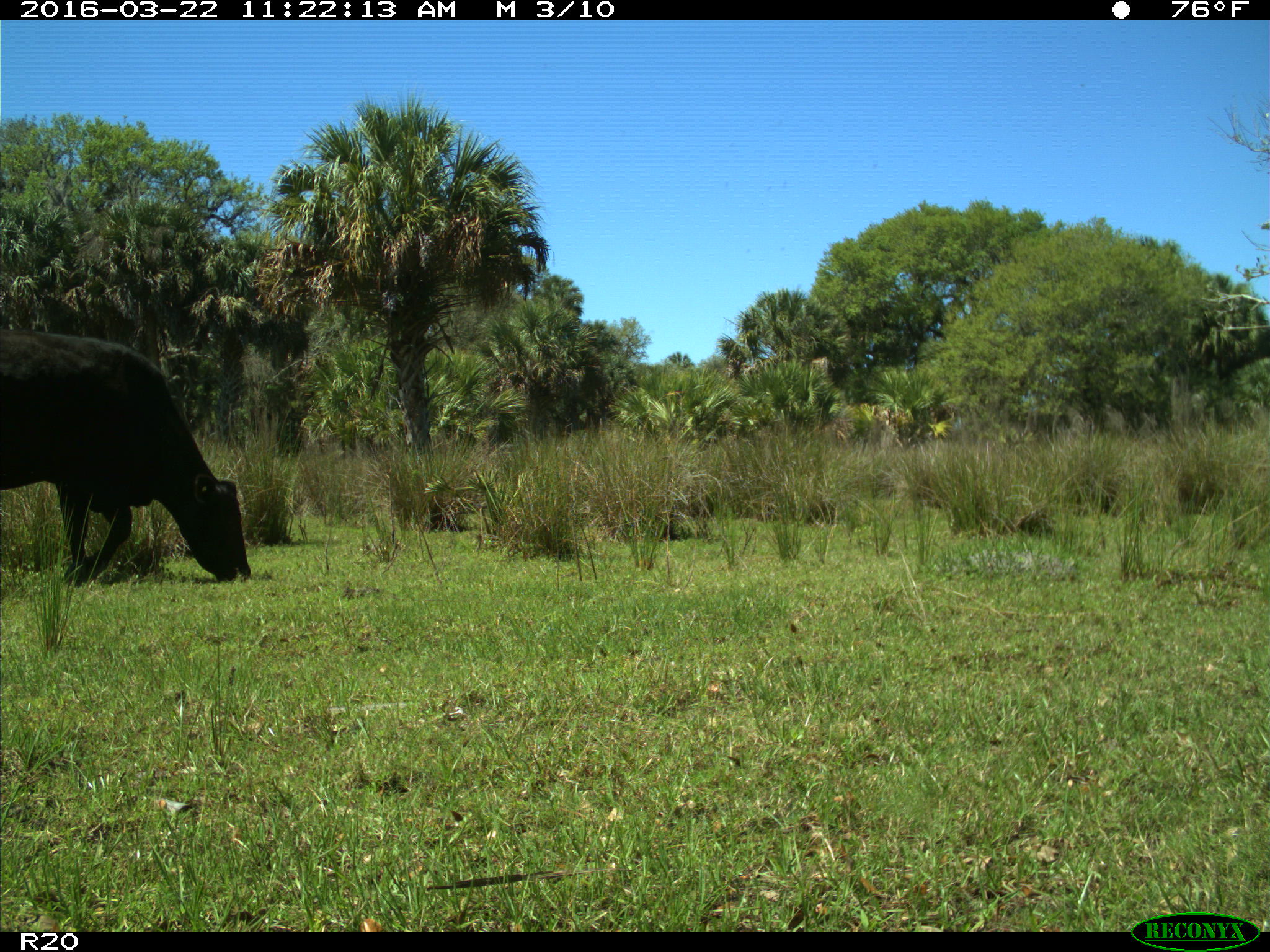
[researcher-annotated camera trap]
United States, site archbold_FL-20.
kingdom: Animalia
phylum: Chordata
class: Mammalia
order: Artiodactyla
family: Bovidae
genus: Bos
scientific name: Bos taurus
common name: domestic cow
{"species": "Bos taurus (domestic cow)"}